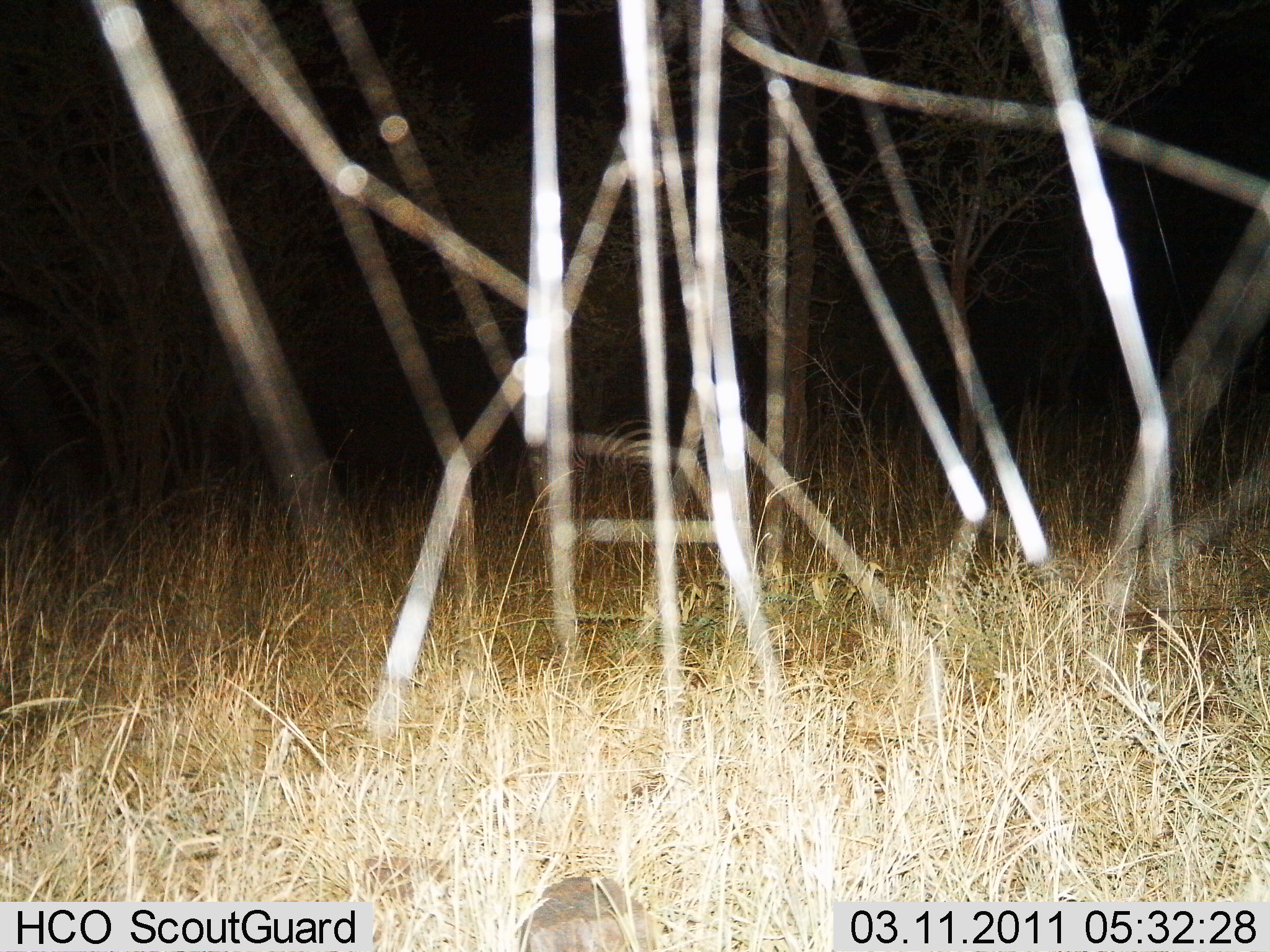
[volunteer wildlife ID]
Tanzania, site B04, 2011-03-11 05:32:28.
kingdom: Animalia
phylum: Chordata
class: Mammalia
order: Perissodactyla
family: Equidae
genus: Equus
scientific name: Equus quagga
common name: plains zebra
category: zebra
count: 1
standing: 92%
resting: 0%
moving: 8%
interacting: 0%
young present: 0%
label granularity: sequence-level